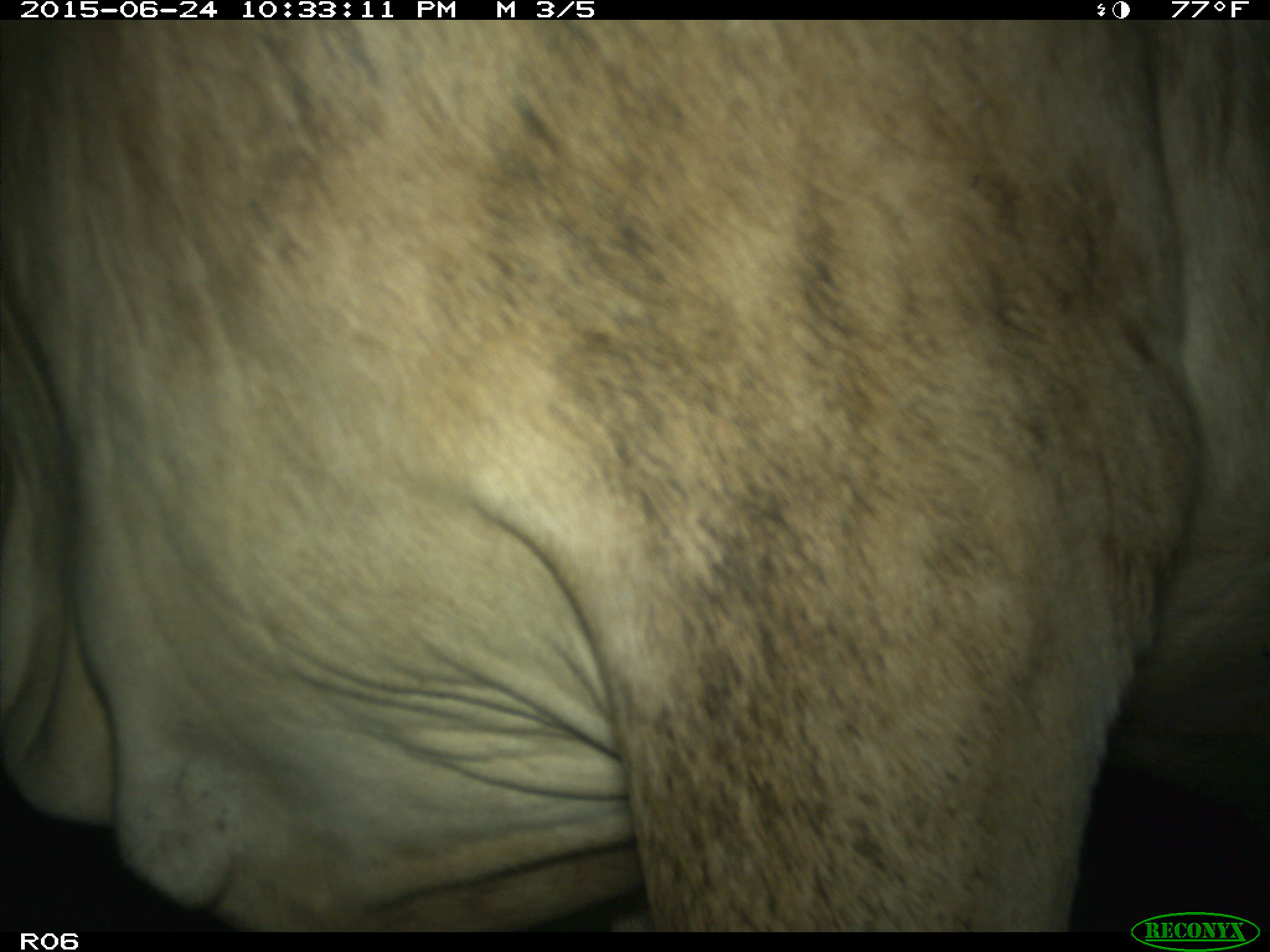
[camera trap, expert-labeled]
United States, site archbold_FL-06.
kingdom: Animalia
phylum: Chordata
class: Mammalia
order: Artiodactyla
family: Bovidae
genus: Bos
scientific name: Bos taurus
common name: domestic cow